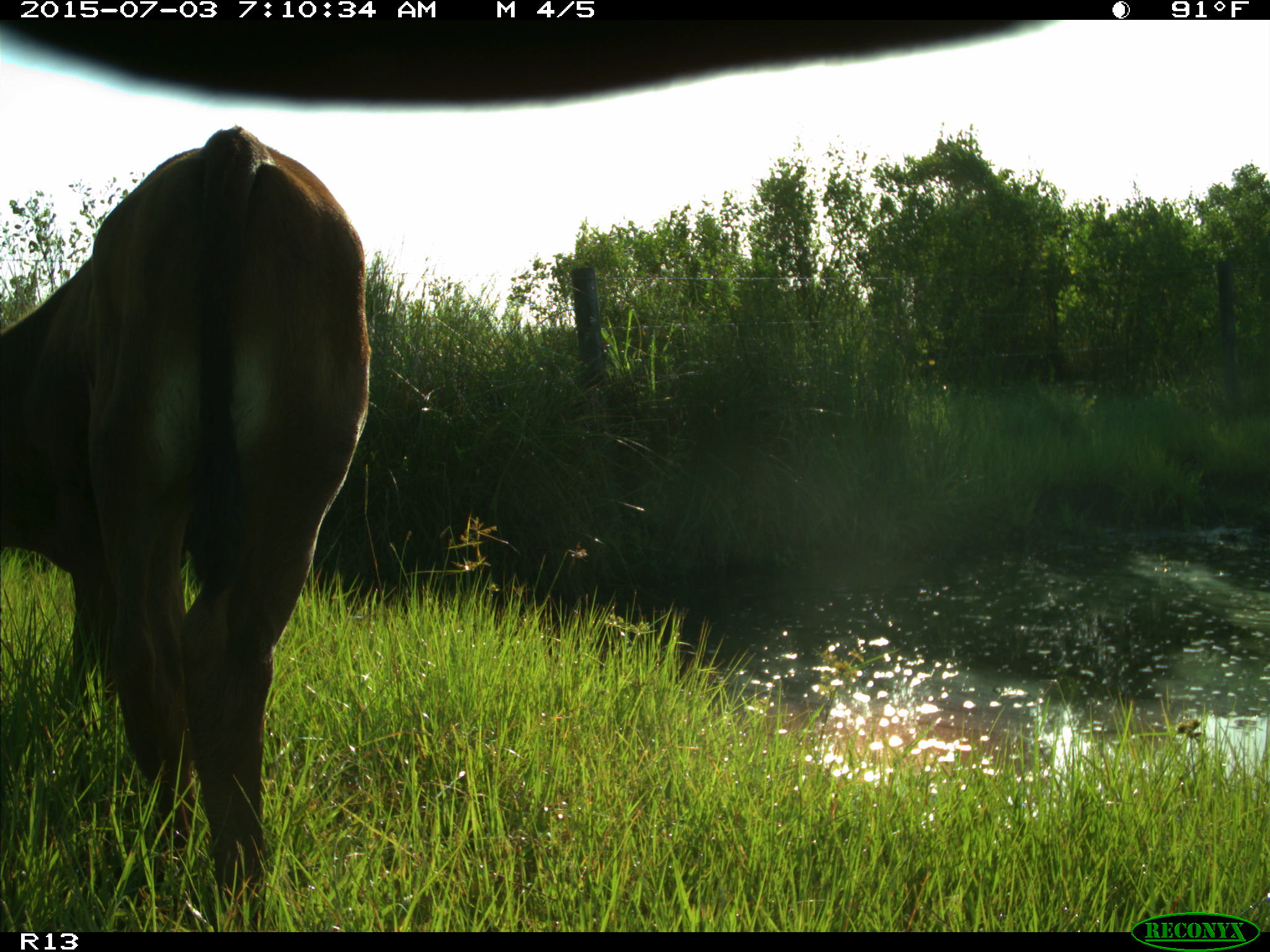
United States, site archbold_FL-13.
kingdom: Animalia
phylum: Chordata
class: Mammalia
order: Artiodactyla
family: Bovidae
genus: Bos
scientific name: Bos taurus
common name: domestic cow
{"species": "Bos taurus (domestic cow)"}